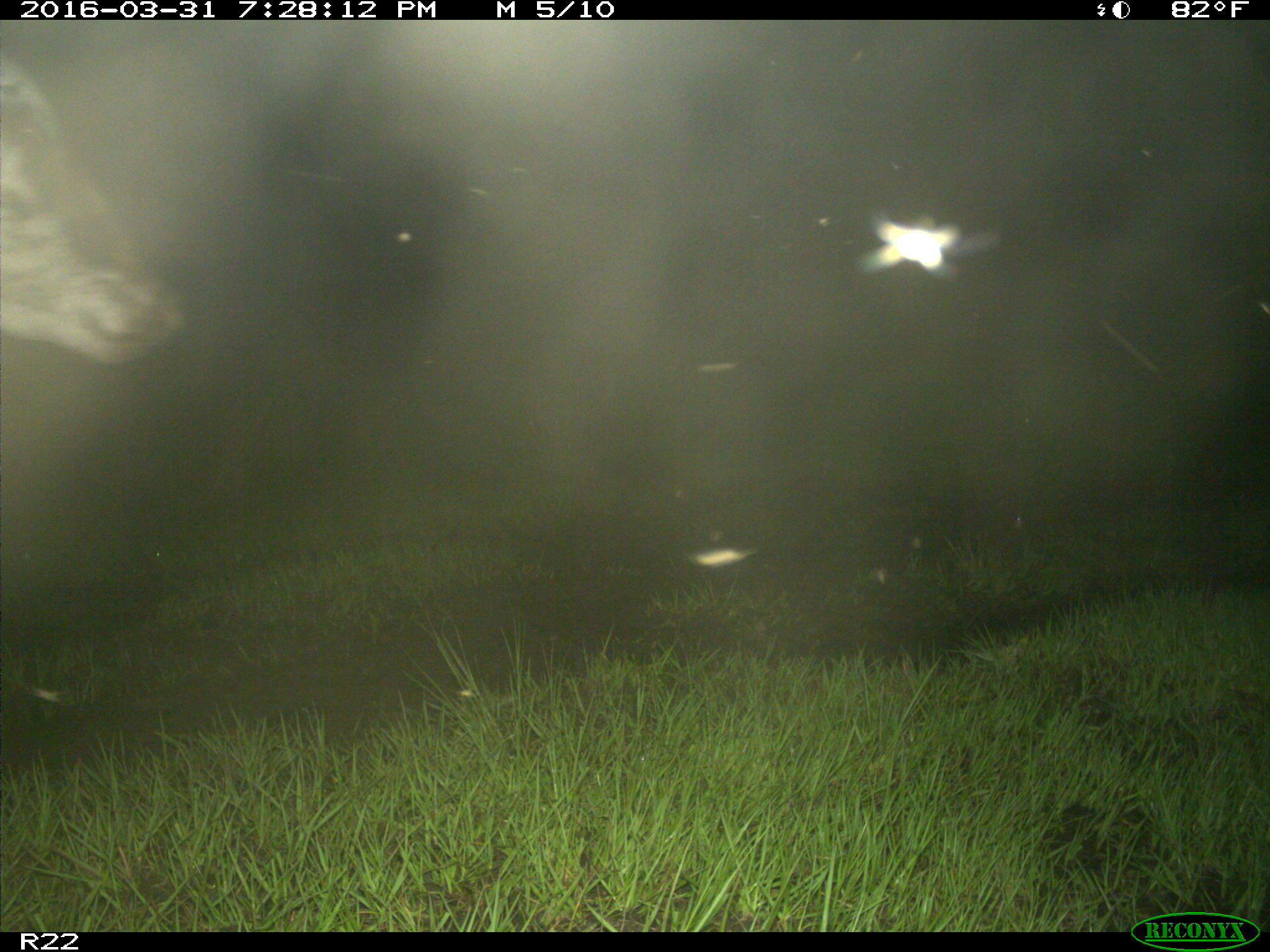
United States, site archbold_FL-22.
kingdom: Animalia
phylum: Chordata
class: Mammalia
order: Artiodactyla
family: Bovidae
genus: Bos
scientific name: Bos taurus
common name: domestic cow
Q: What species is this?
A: Bos taurus (domestic cow).